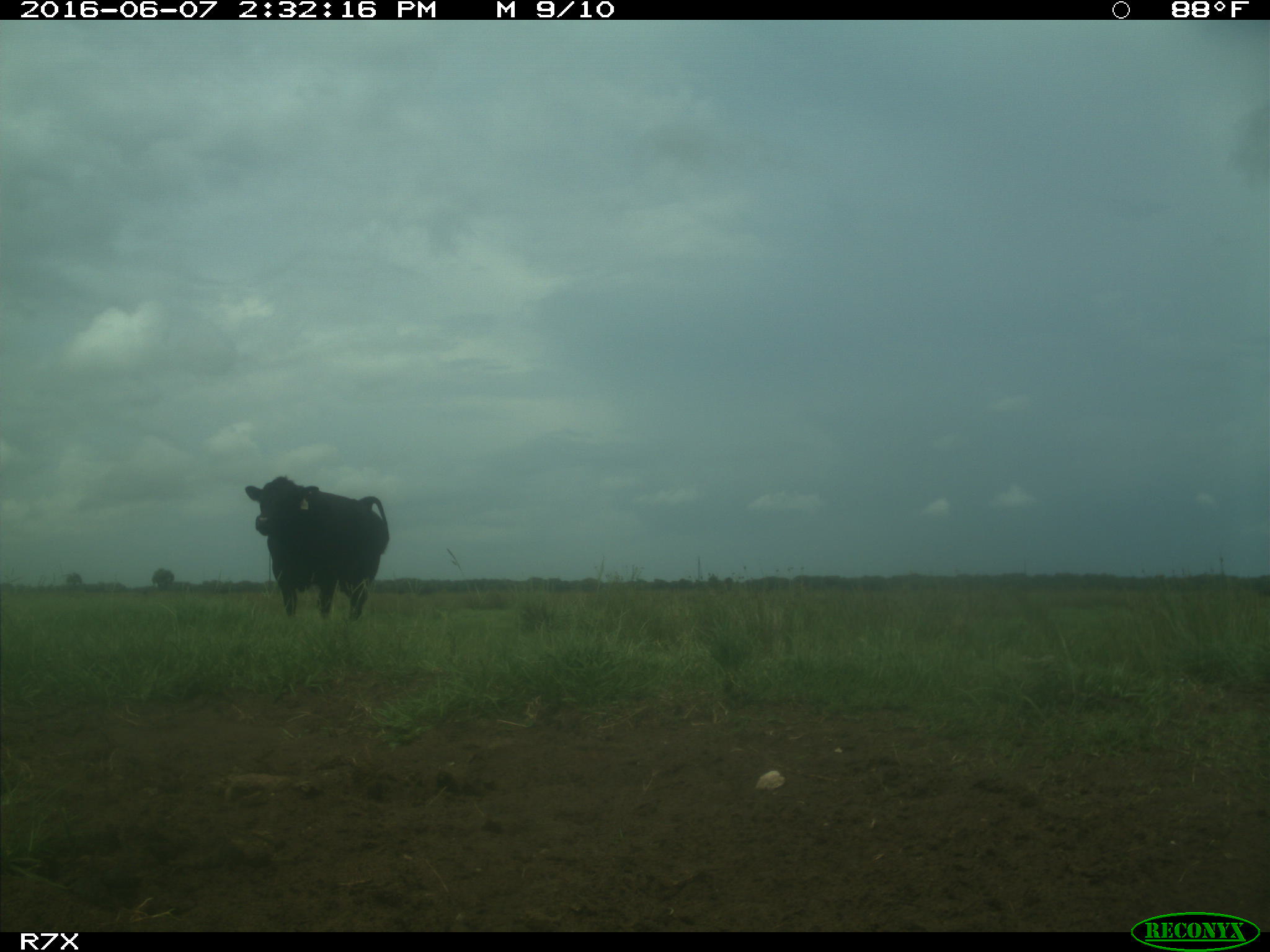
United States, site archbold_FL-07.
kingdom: Animalia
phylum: Chordata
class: Mammalia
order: Artiodactyla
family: Bovidae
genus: Bos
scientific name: Bos taurus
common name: domestic cow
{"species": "Bos taurus (domestic cow)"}